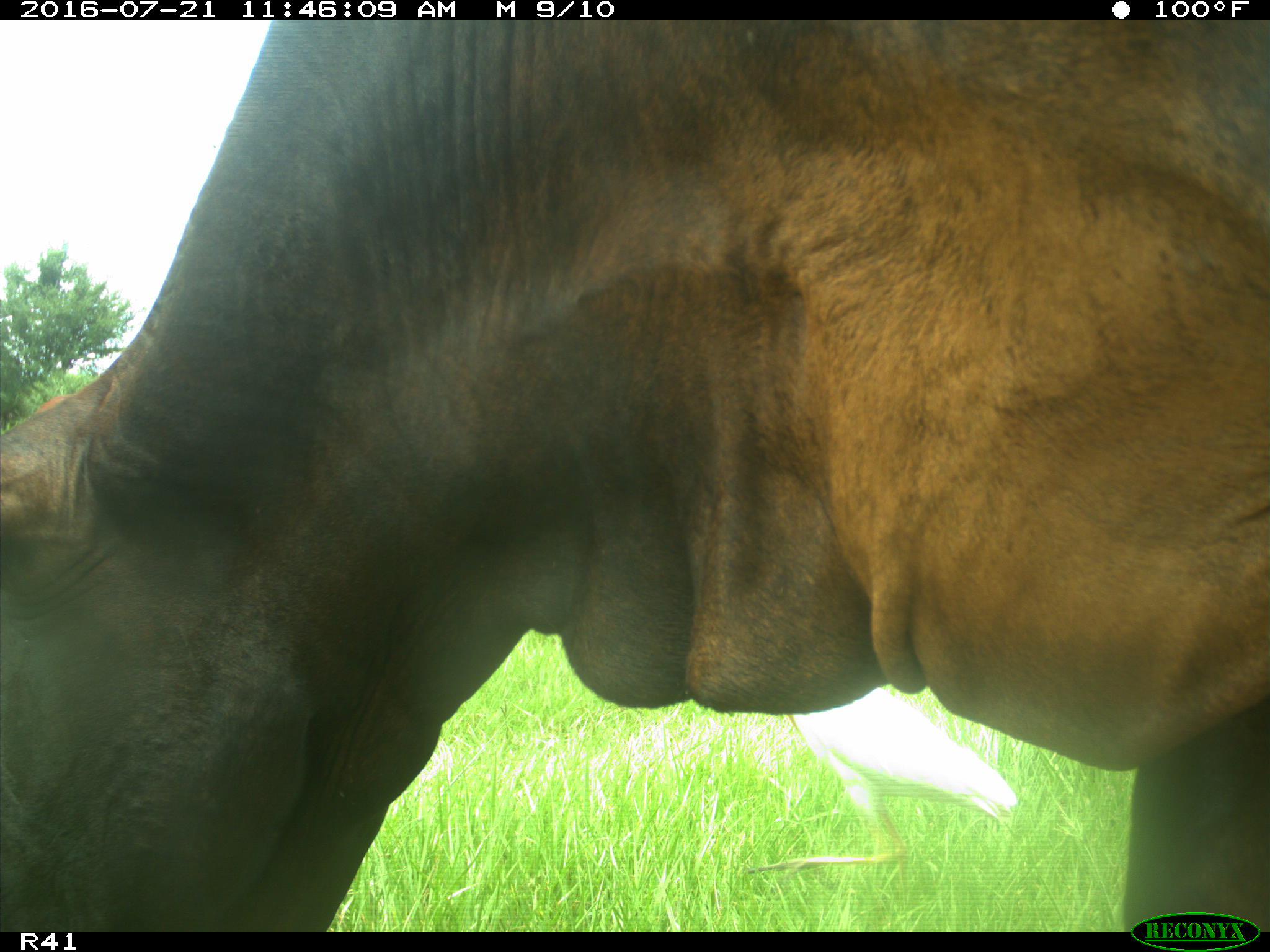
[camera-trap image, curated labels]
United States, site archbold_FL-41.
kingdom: Animalia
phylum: Chordata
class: Mammalia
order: Artiodactyla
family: Bovidae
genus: Bos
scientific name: Bos taurus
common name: domestic cow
Bos taurus (domestic cow).